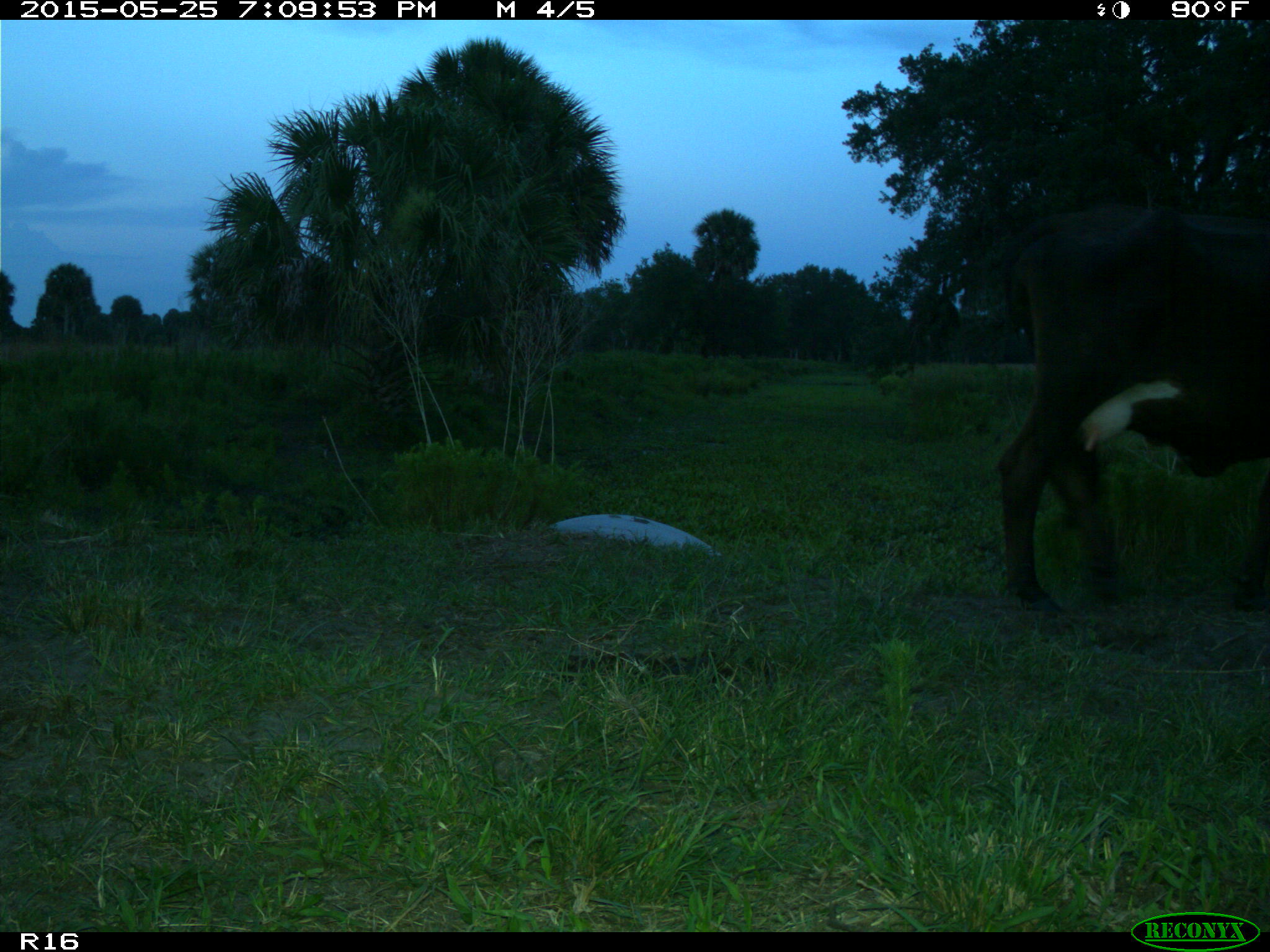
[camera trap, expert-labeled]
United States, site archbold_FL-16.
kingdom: Animalia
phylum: Chordata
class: Mammalia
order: Artiodactyla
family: Bovidae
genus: Bos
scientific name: Bos taurus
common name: domestic cow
Bos taurus (domestic cow).